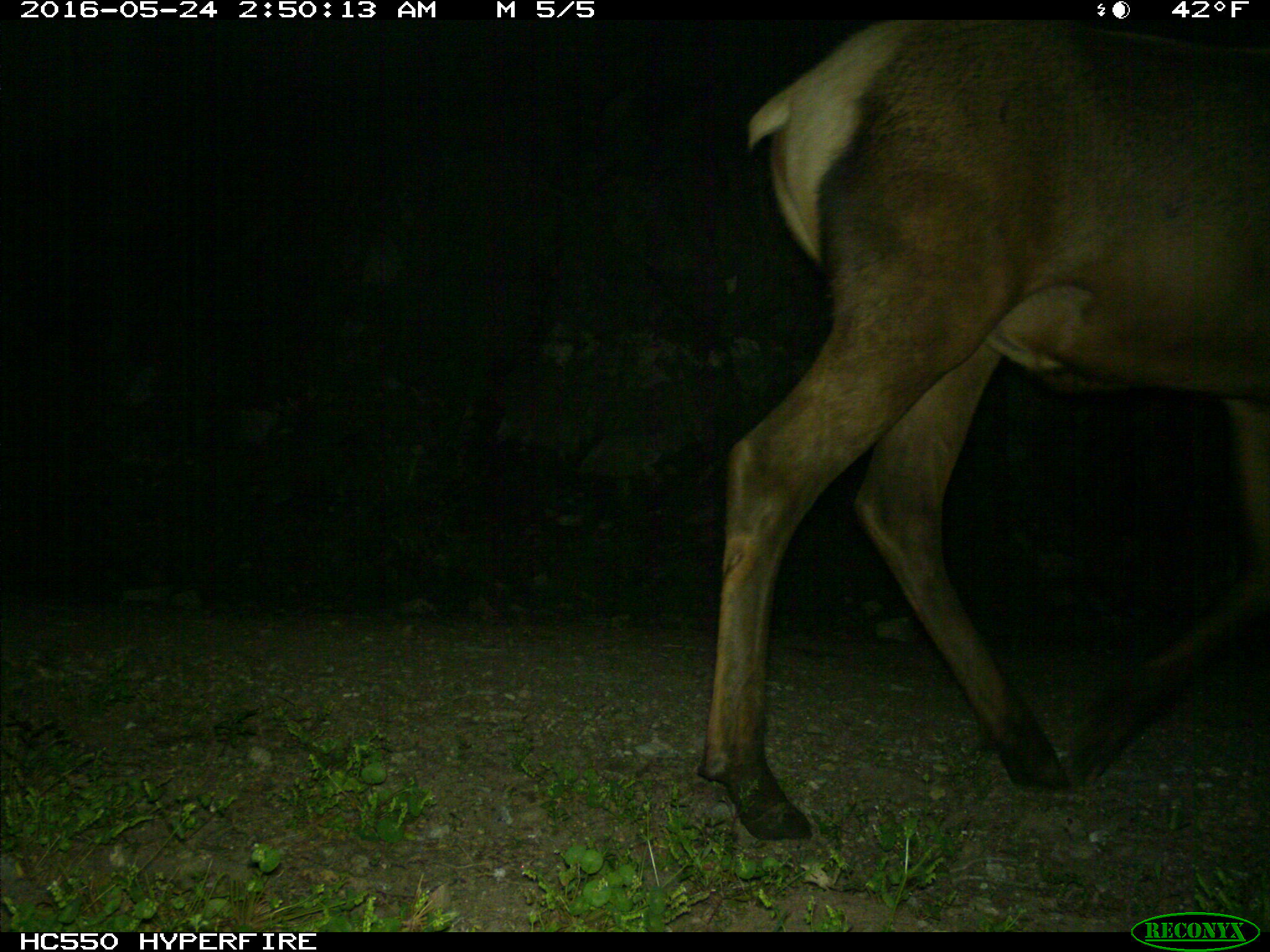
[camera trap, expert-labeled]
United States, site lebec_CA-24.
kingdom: Animalia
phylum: Chordata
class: Mammalia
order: Artiodactyla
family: Cervidae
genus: Cervus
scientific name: Cervus canadensis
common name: elk